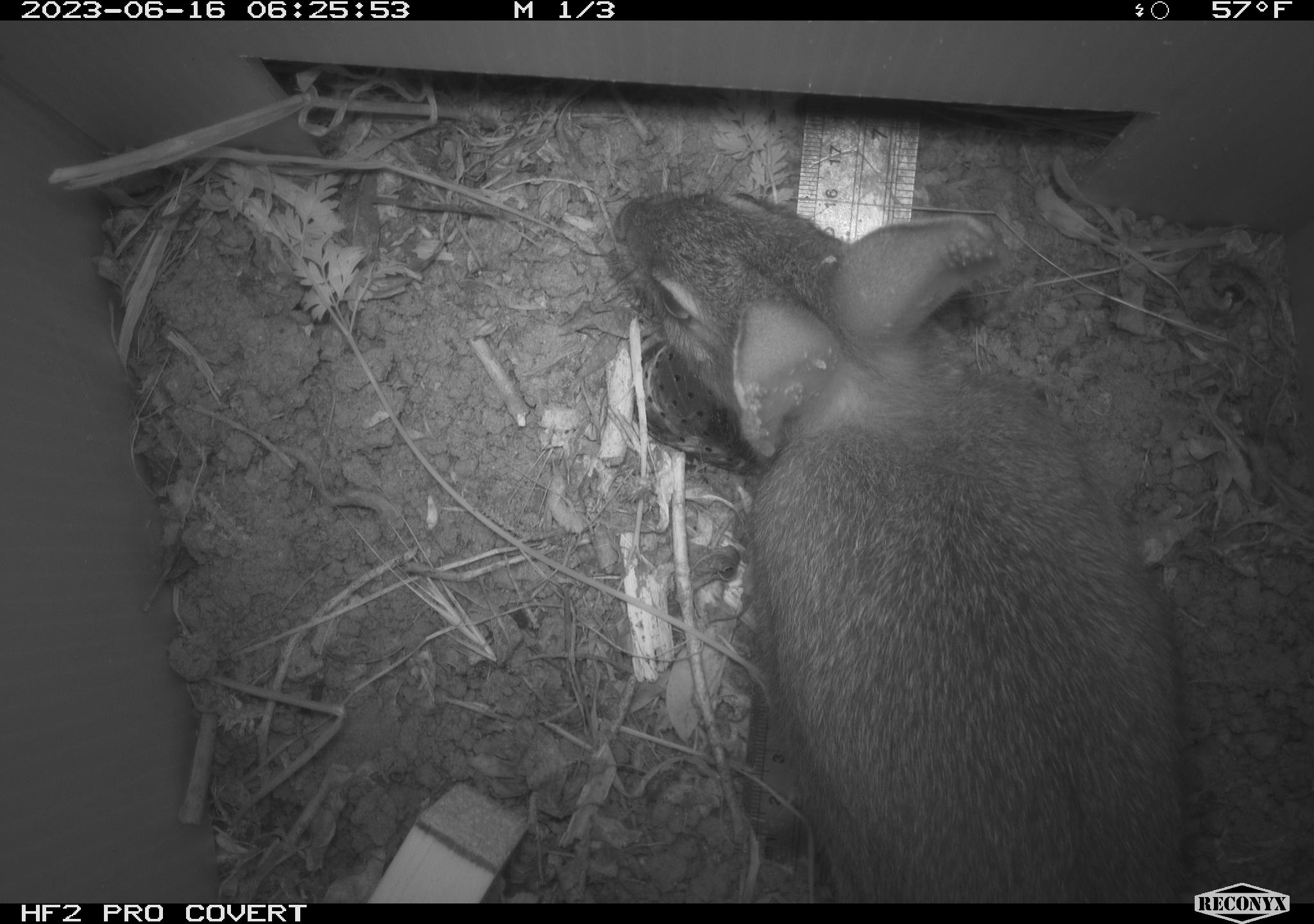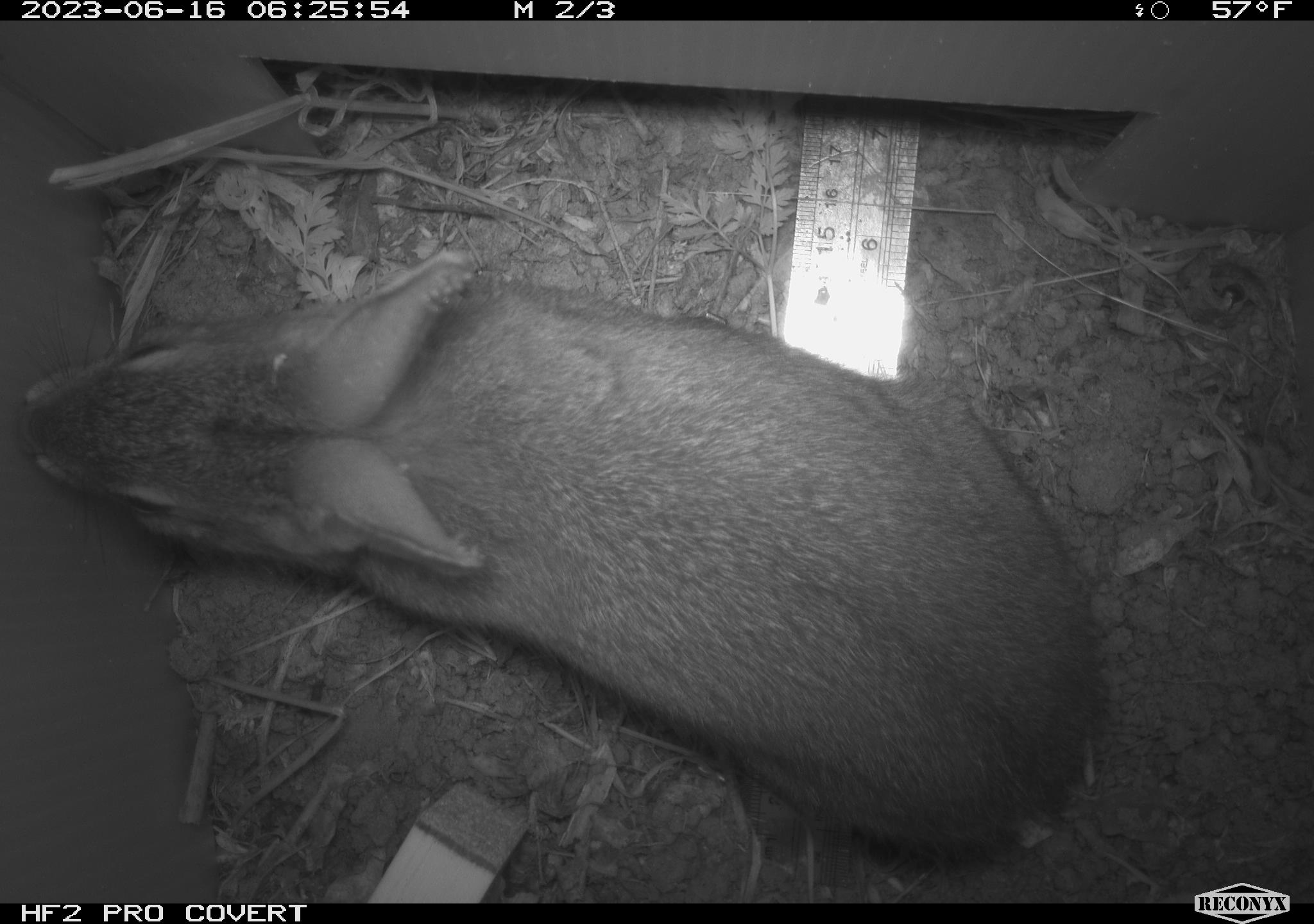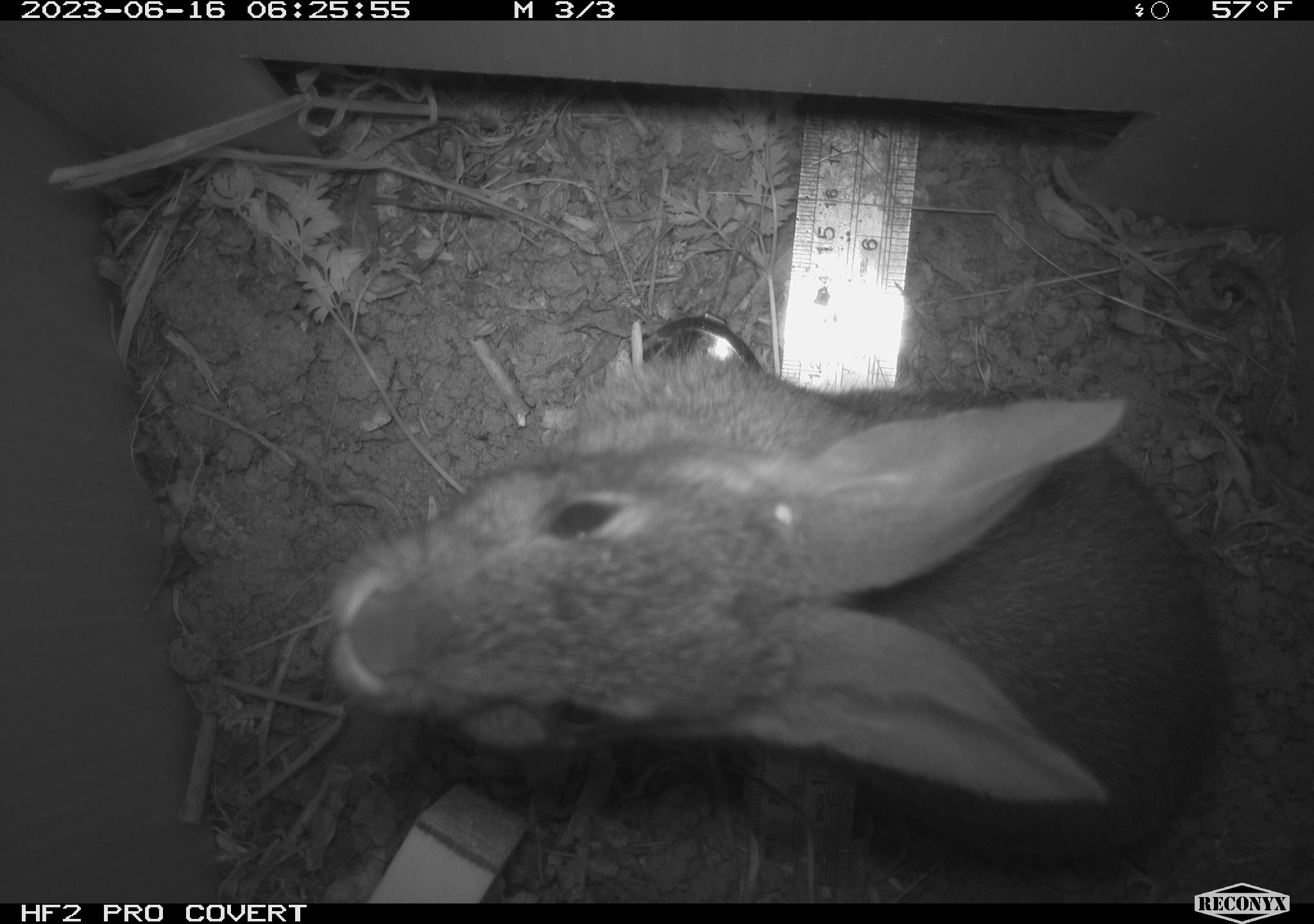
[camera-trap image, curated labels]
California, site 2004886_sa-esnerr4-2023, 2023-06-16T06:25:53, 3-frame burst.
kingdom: Animalia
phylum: Chordata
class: Mammalia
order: Lagomorpha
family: Leporidae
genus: Sylvilagus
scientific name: Sylvilagus bachmani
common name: brush rabbit